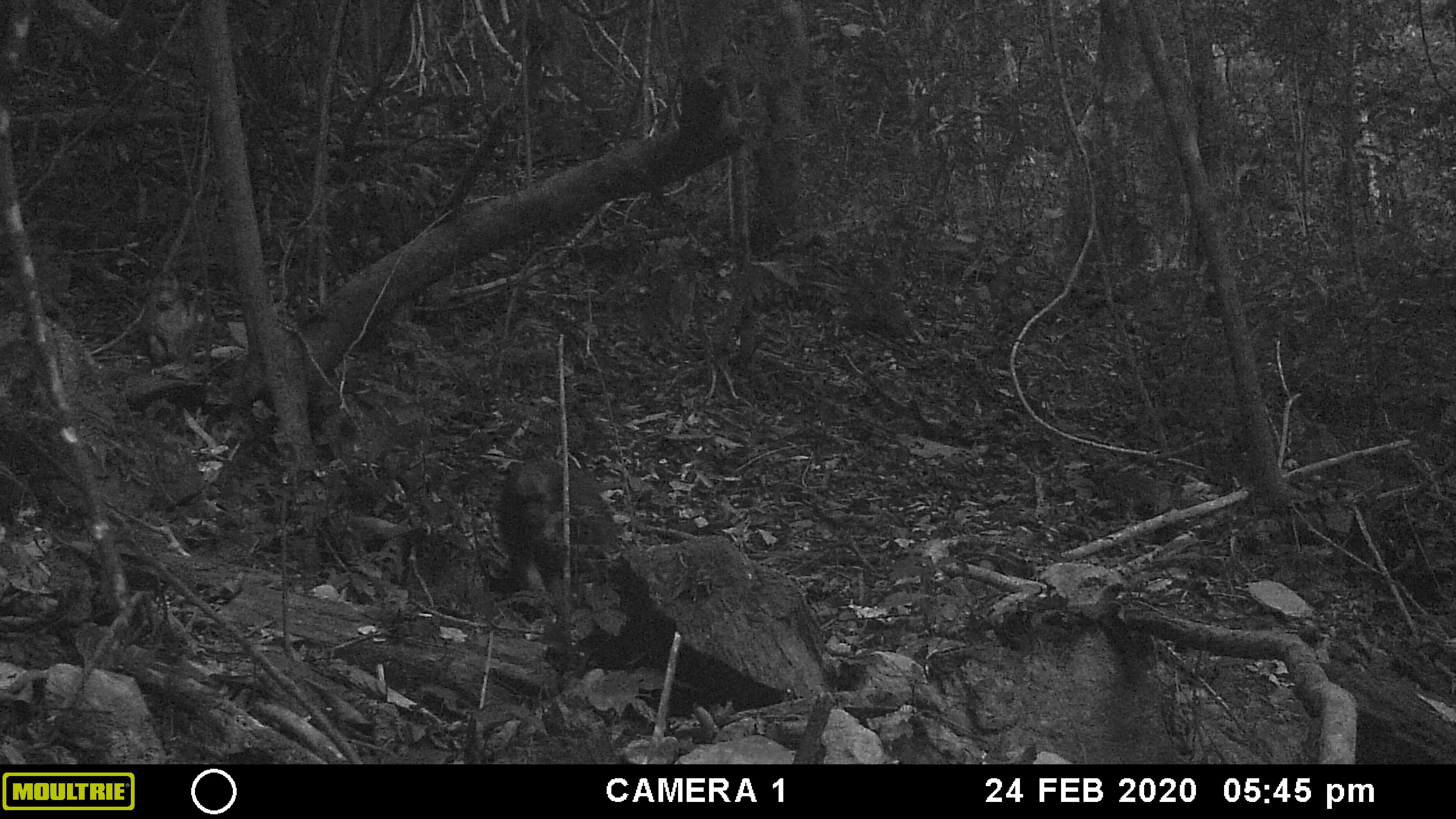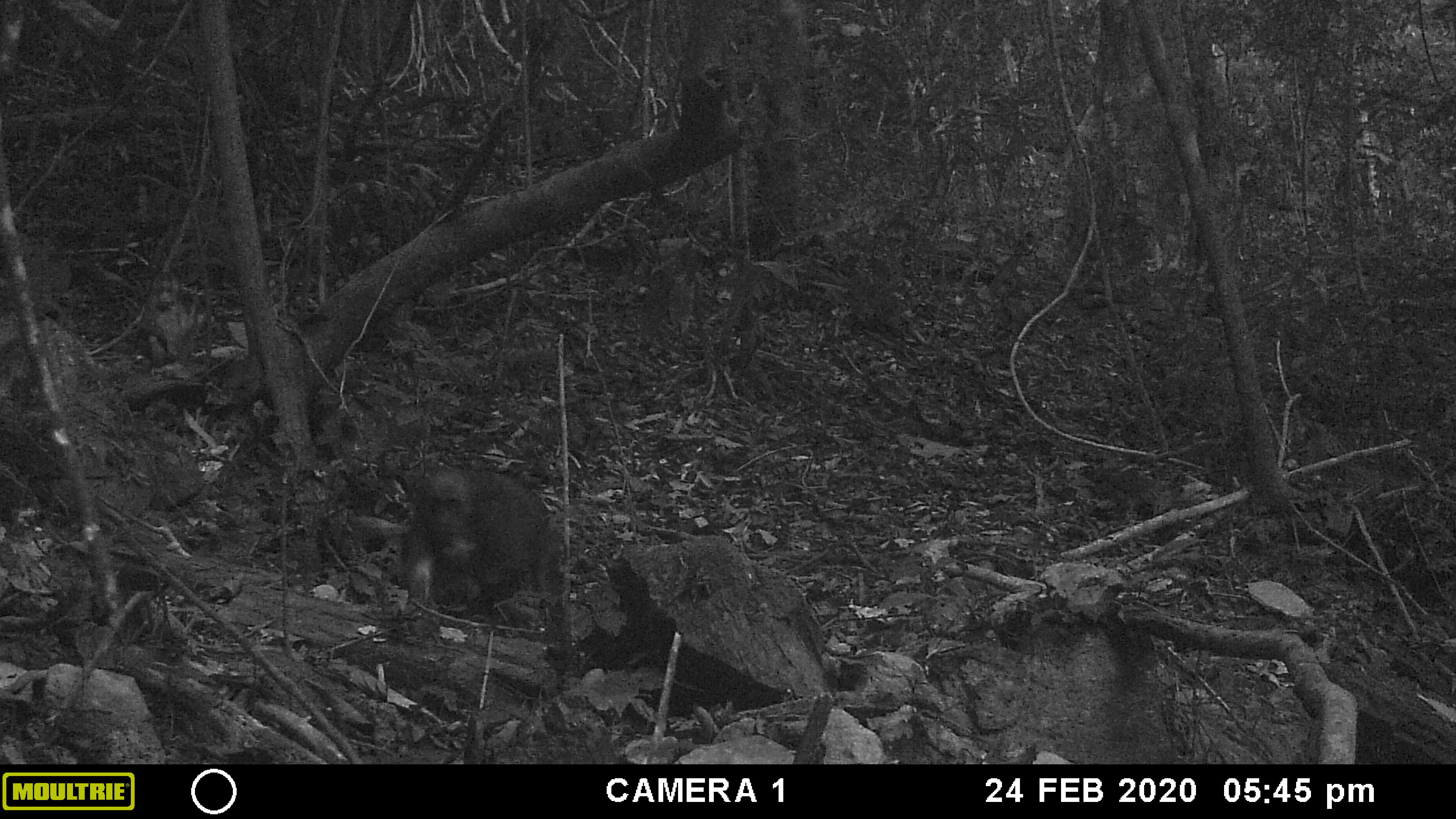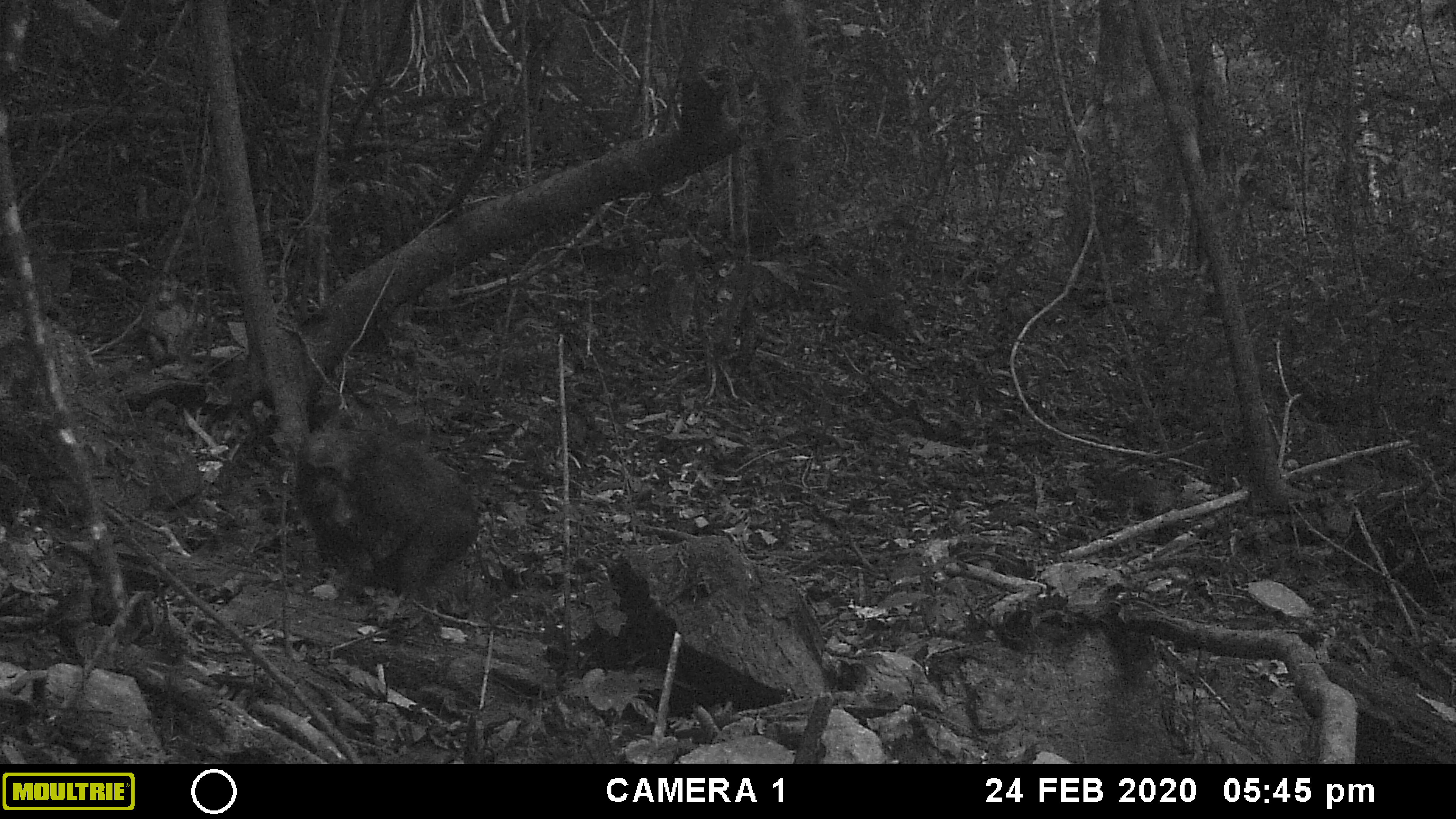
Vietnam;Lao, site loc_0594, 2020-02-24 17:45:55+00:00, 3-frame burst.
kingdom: Animalia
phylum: Chordata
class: Mammalia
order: Primates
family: Cercopithecidae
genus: Macaca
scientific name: Macaca arctoides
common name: stump-tailed macaque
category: stump tailed macaque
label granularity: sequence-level